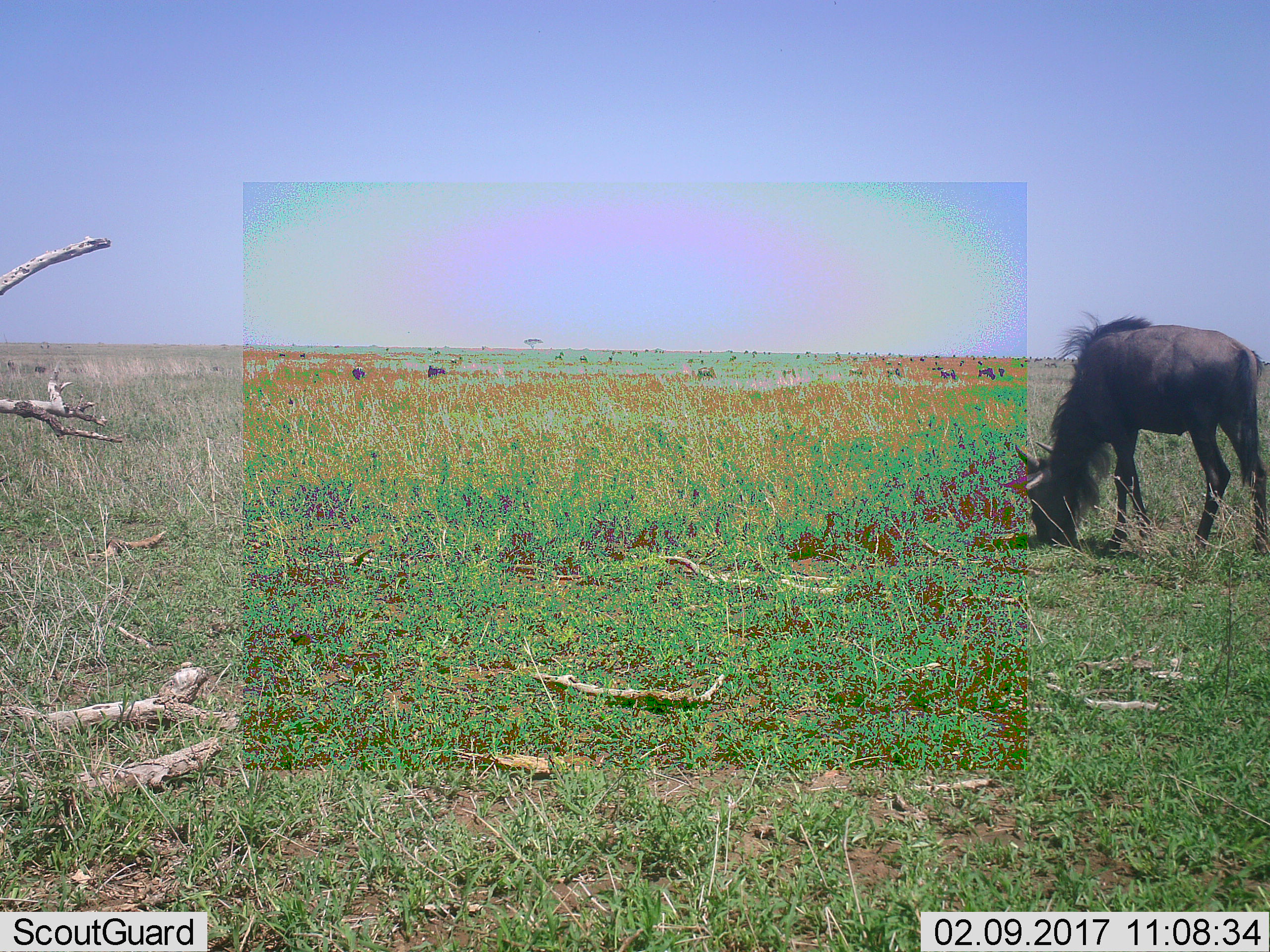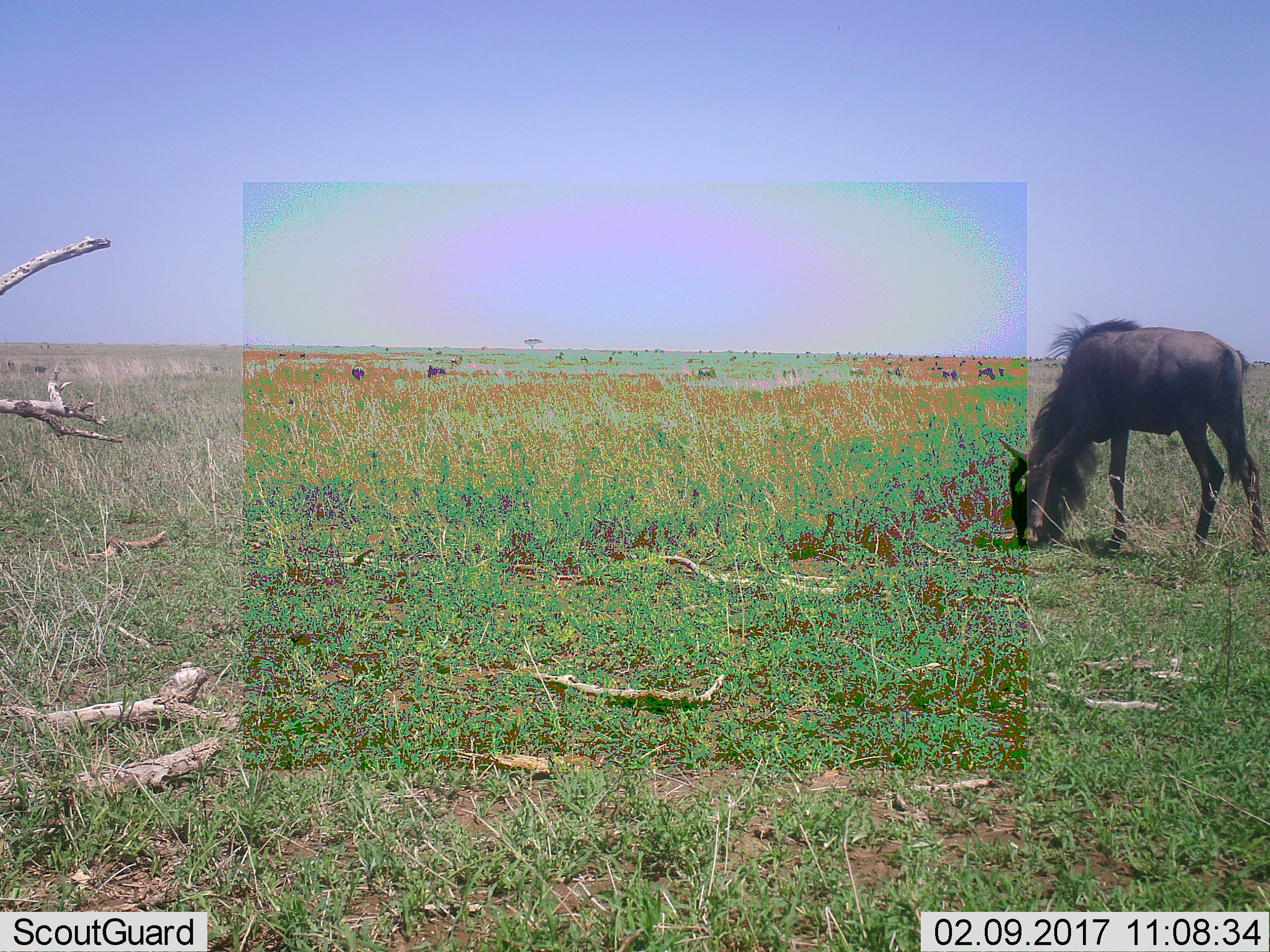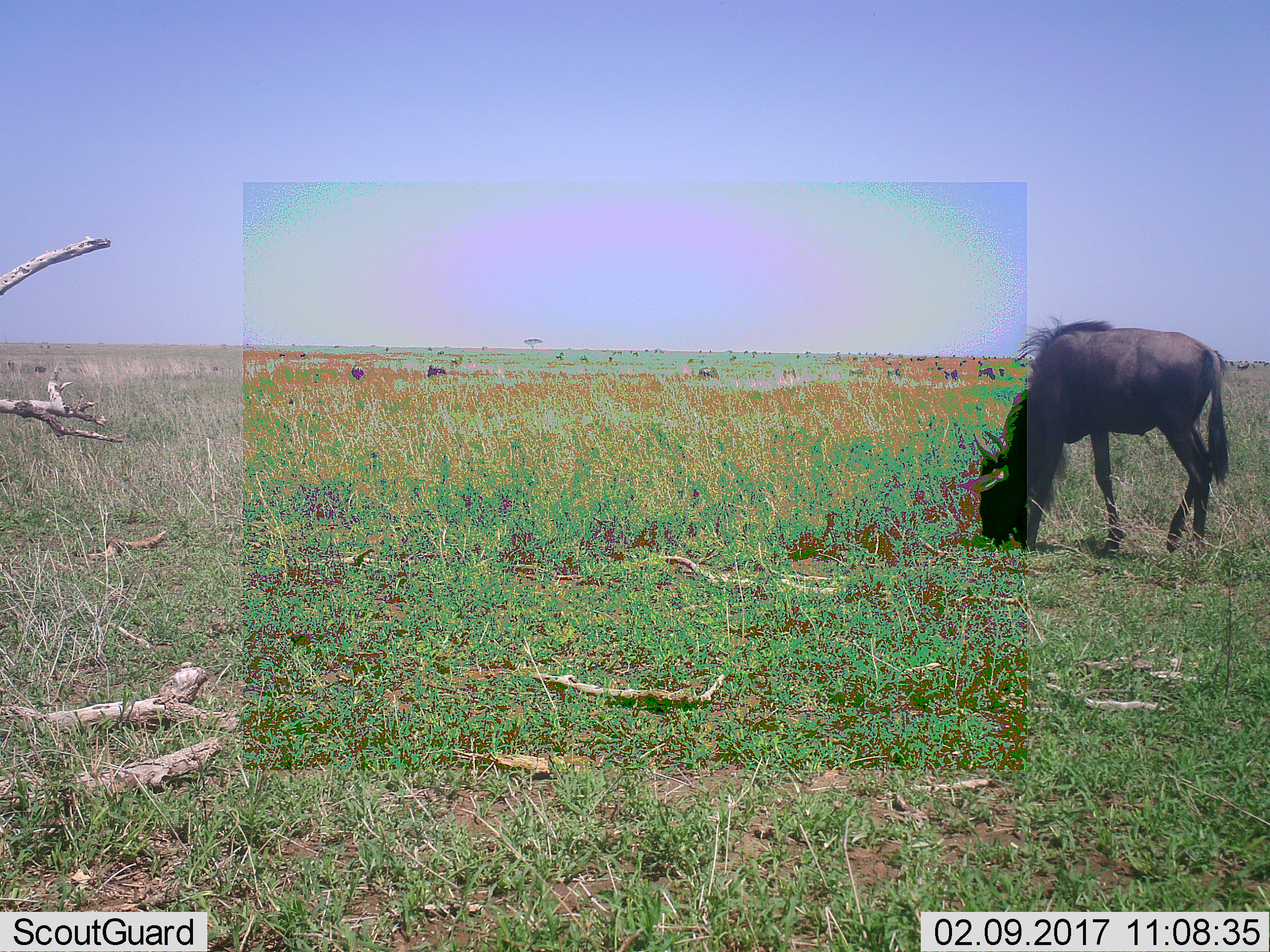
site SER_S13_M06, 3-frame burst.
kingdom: Animalia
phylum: Chordata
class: Mammalia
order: Artiodactyla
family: Bovidae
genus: Connochaetes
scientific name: Connochaetes taurinus taurinus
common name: blue wildebeest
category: wildebeestblue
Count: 1.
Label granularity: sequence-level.